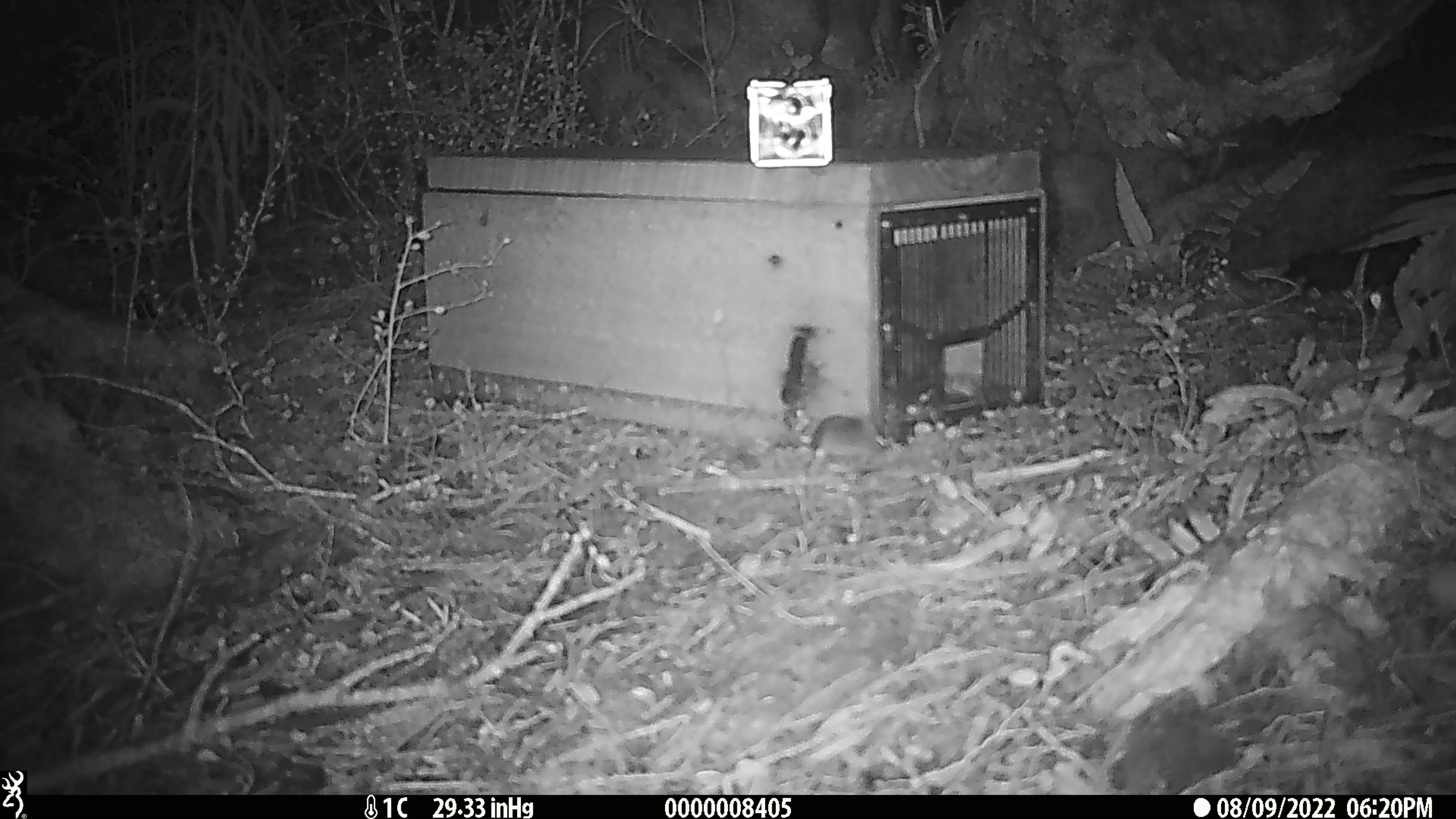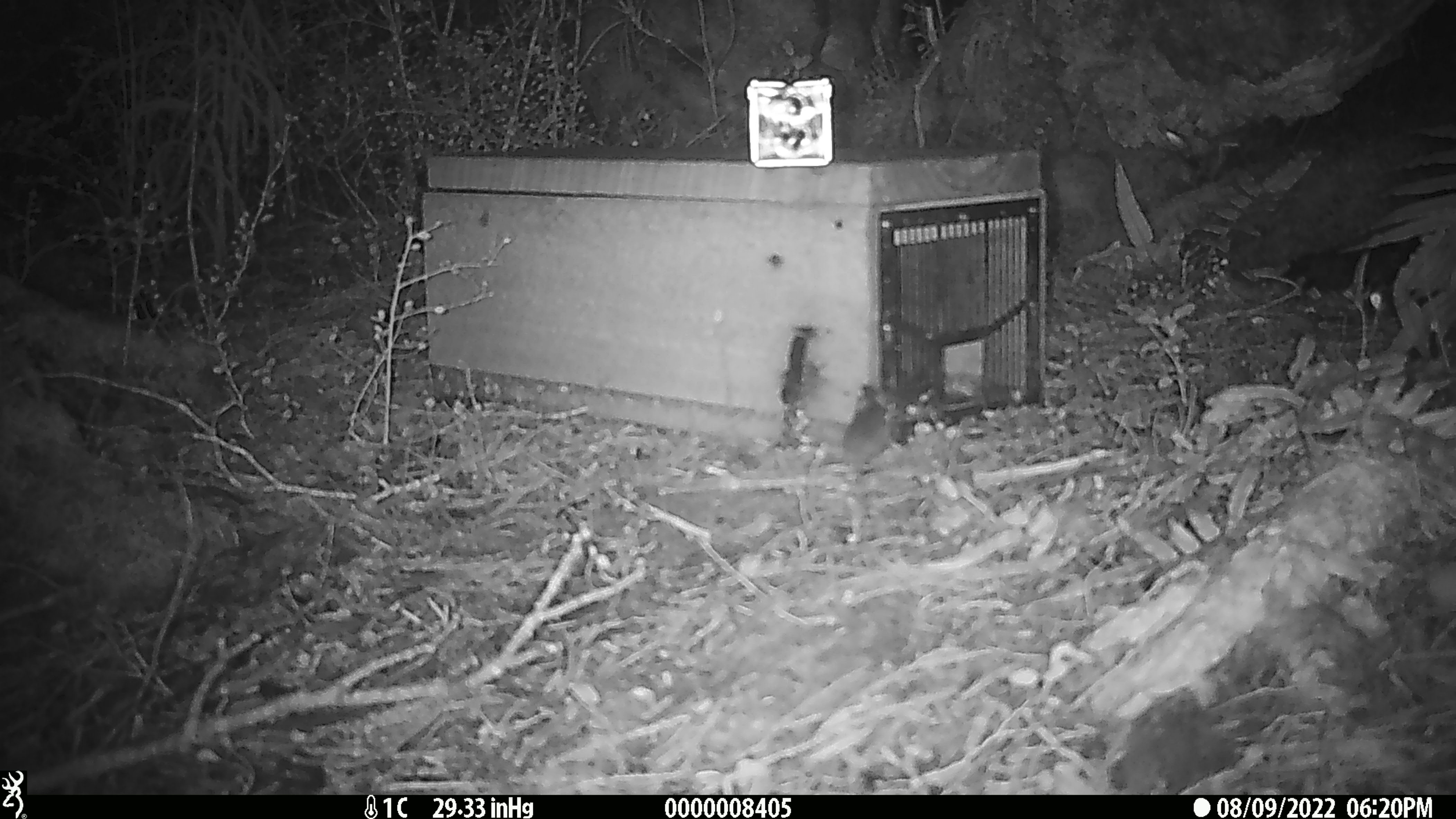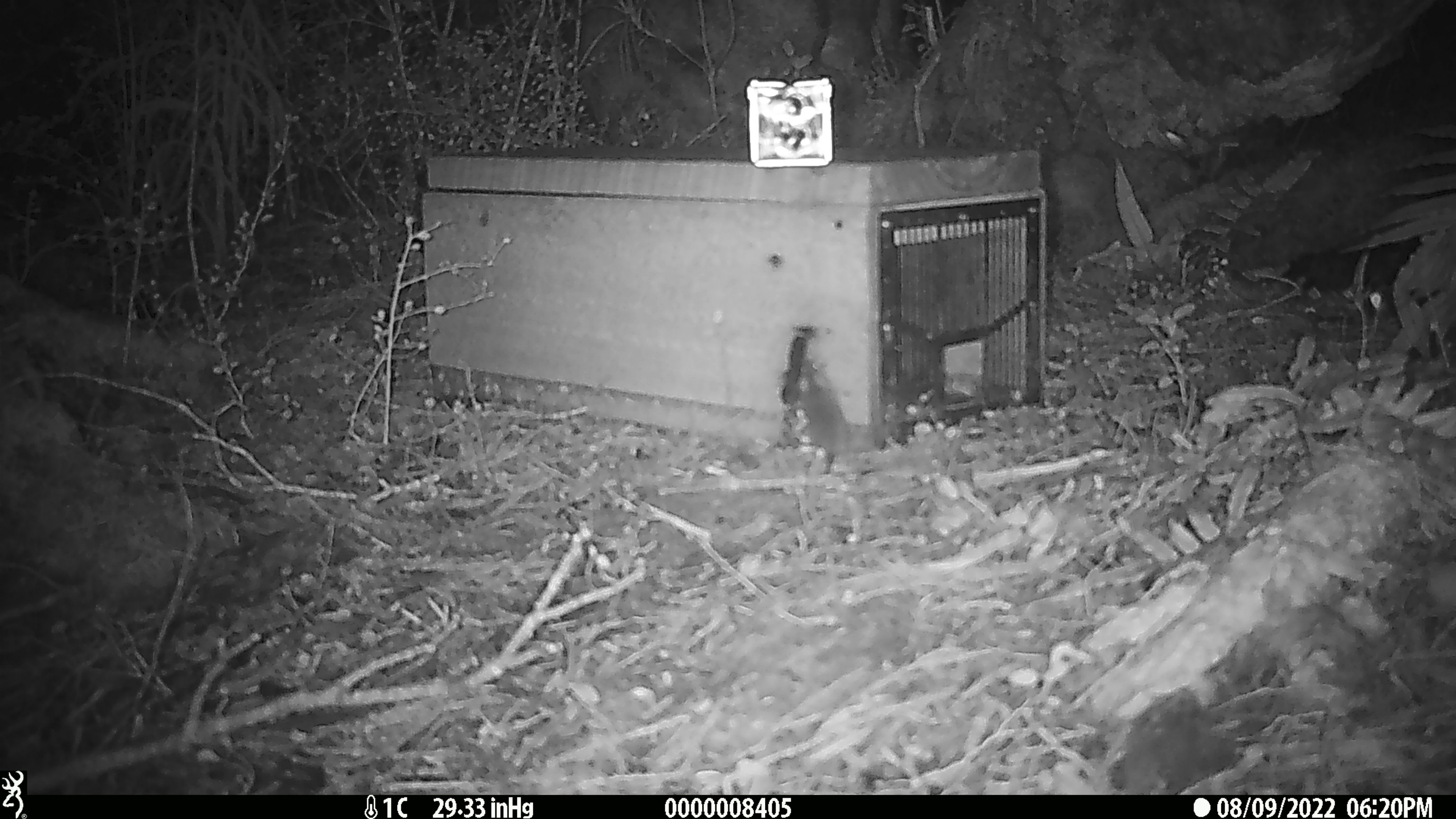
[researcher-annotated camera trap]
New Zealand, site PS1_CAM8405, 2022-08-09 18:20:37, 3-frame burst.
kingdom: Animalia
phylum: Chordata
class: Mammalia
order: Rodentia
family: Muridae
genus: Mus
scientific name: Mus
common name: mouse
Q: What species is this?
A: Mouse (Mus).